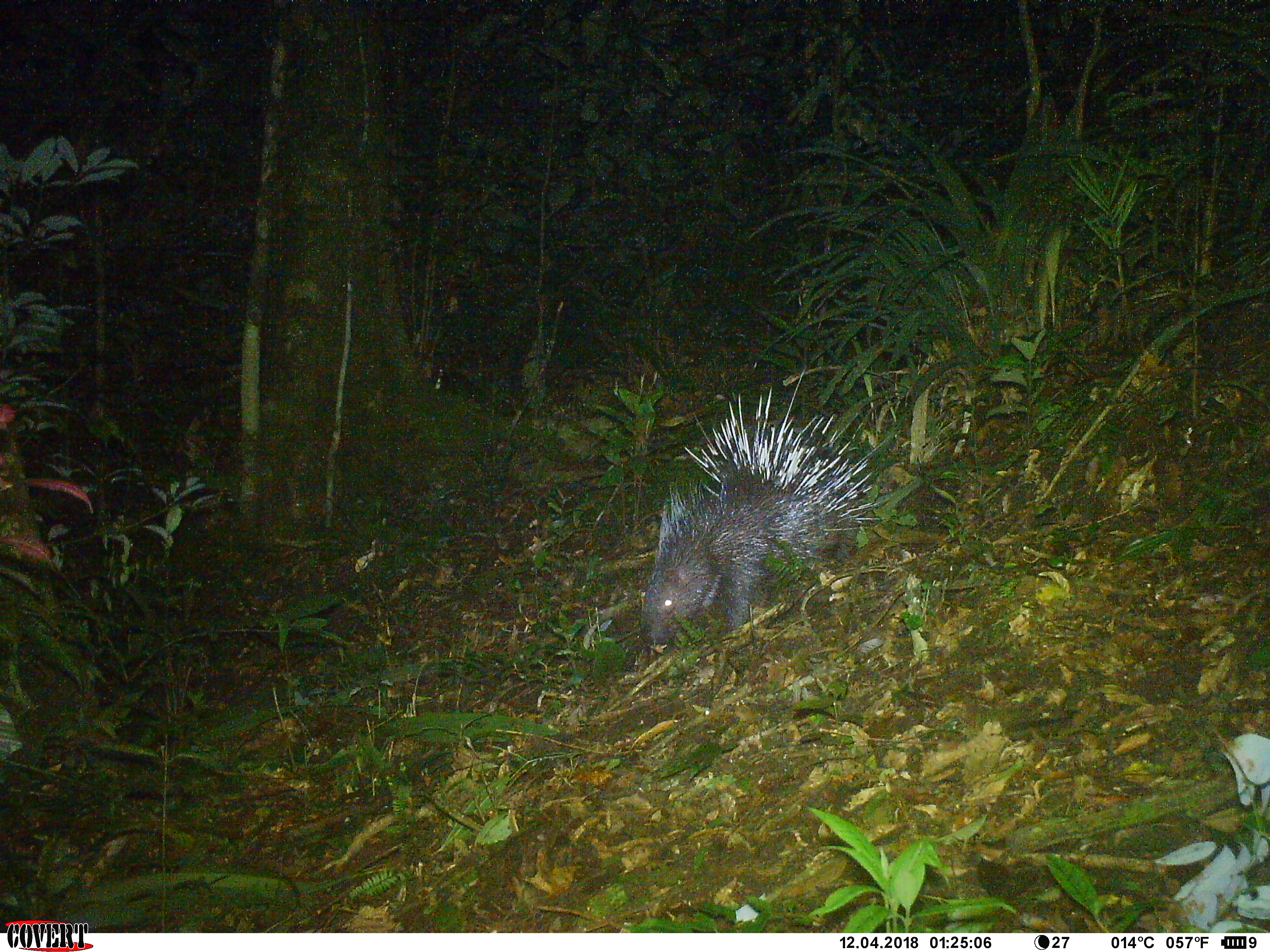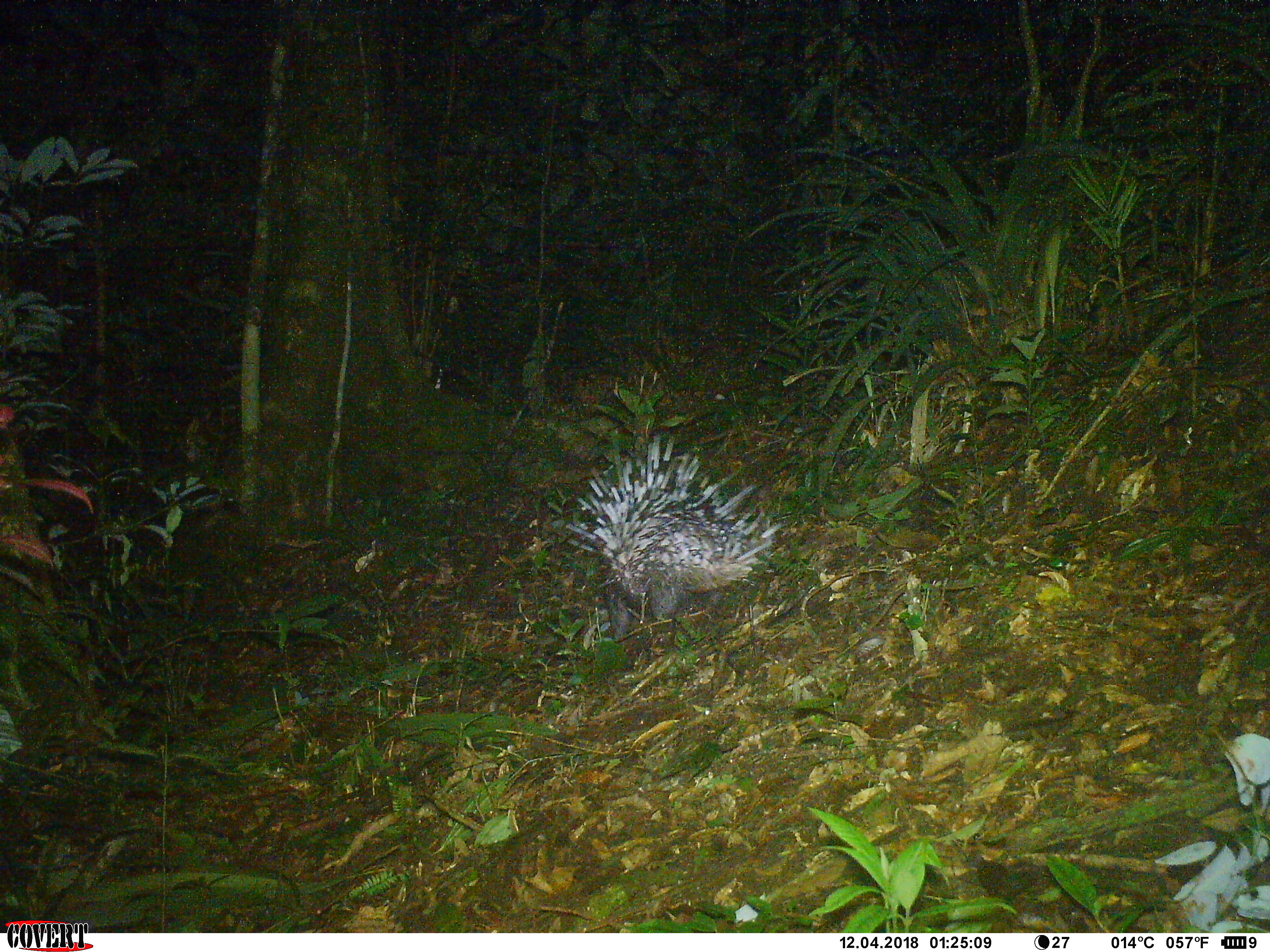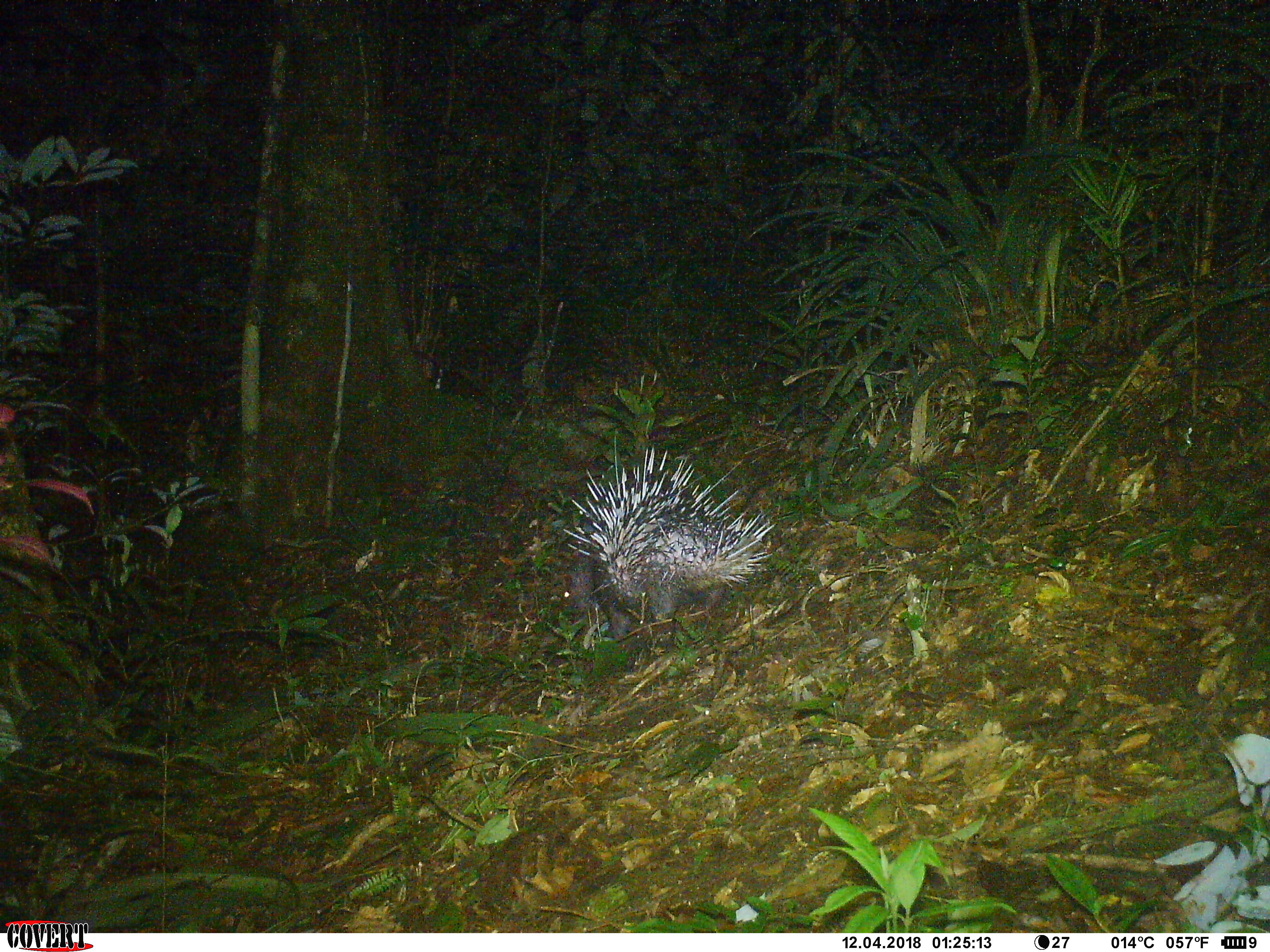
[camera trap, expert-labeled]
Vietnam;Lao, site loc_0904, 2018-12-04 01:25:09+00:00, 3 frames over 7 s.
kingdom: Animalia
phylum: Chordata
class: Mammalia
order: Rodentia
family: Hystricidae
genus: Hystrix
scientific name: Hystrix brachyura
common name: malayan porcupine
Malayan porcupine (Hystrix brachyura). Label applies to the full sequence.